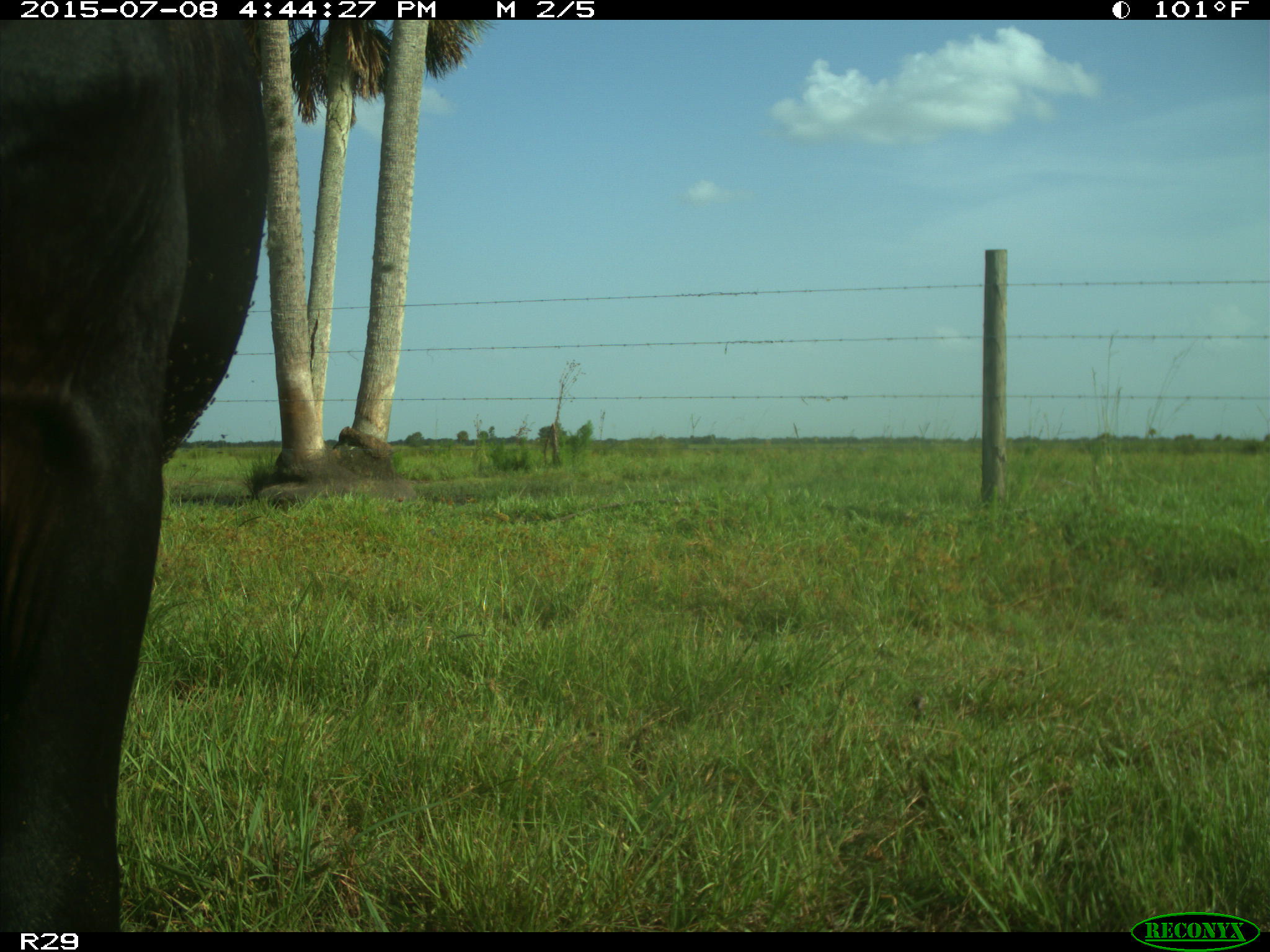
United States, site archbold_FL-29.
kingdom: Animalia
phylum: Chordata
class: Mammalia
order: Artiodactyla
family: Bovidae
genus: Bos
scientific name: Bos taurus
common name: domestic cow